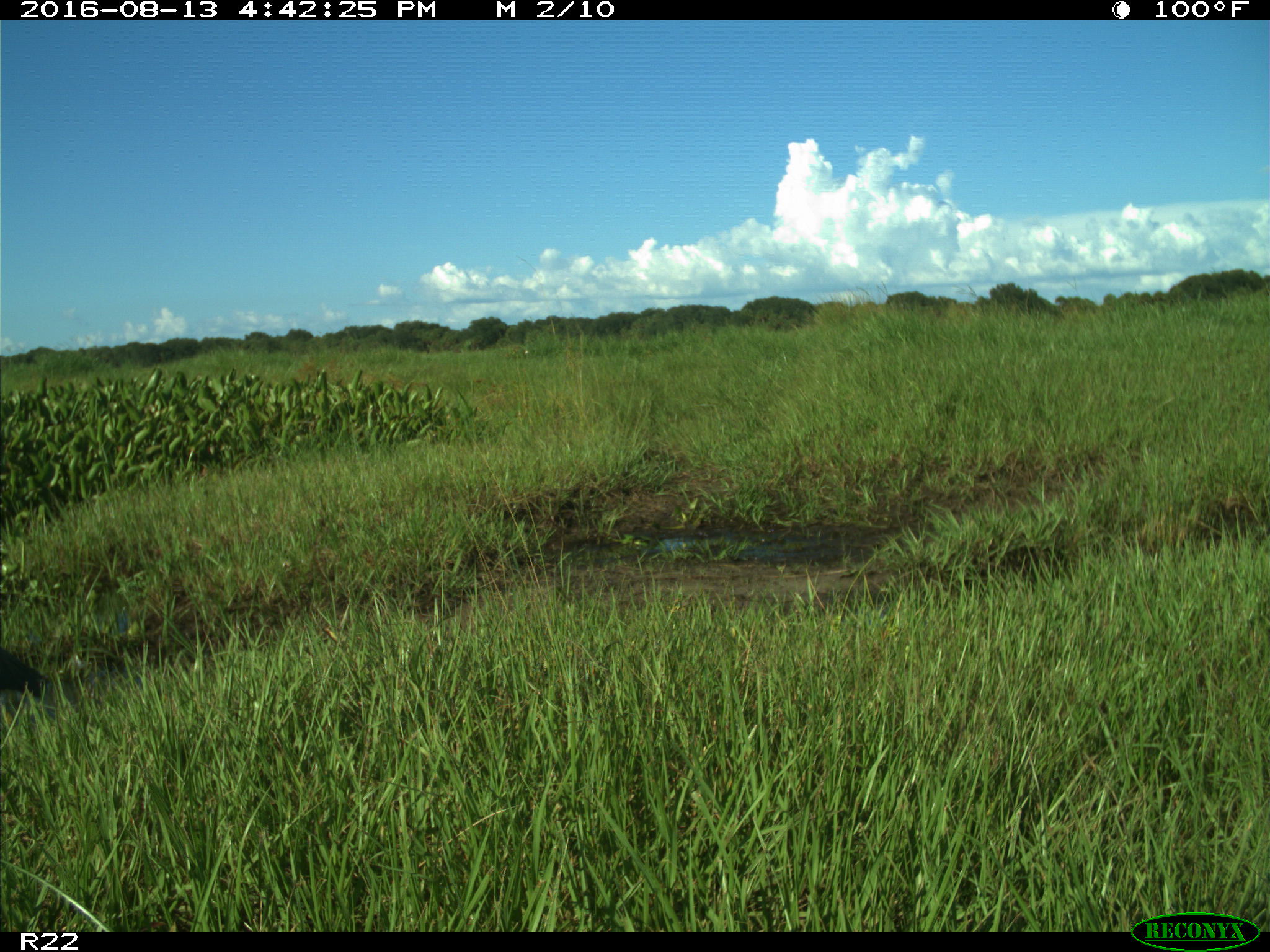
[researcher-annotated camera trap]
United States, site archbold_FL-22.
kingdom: Animalia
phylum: Chordata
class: Aves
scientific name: Aves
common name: birds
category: unidentified bird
Unidentified bird (birds) (Aves).